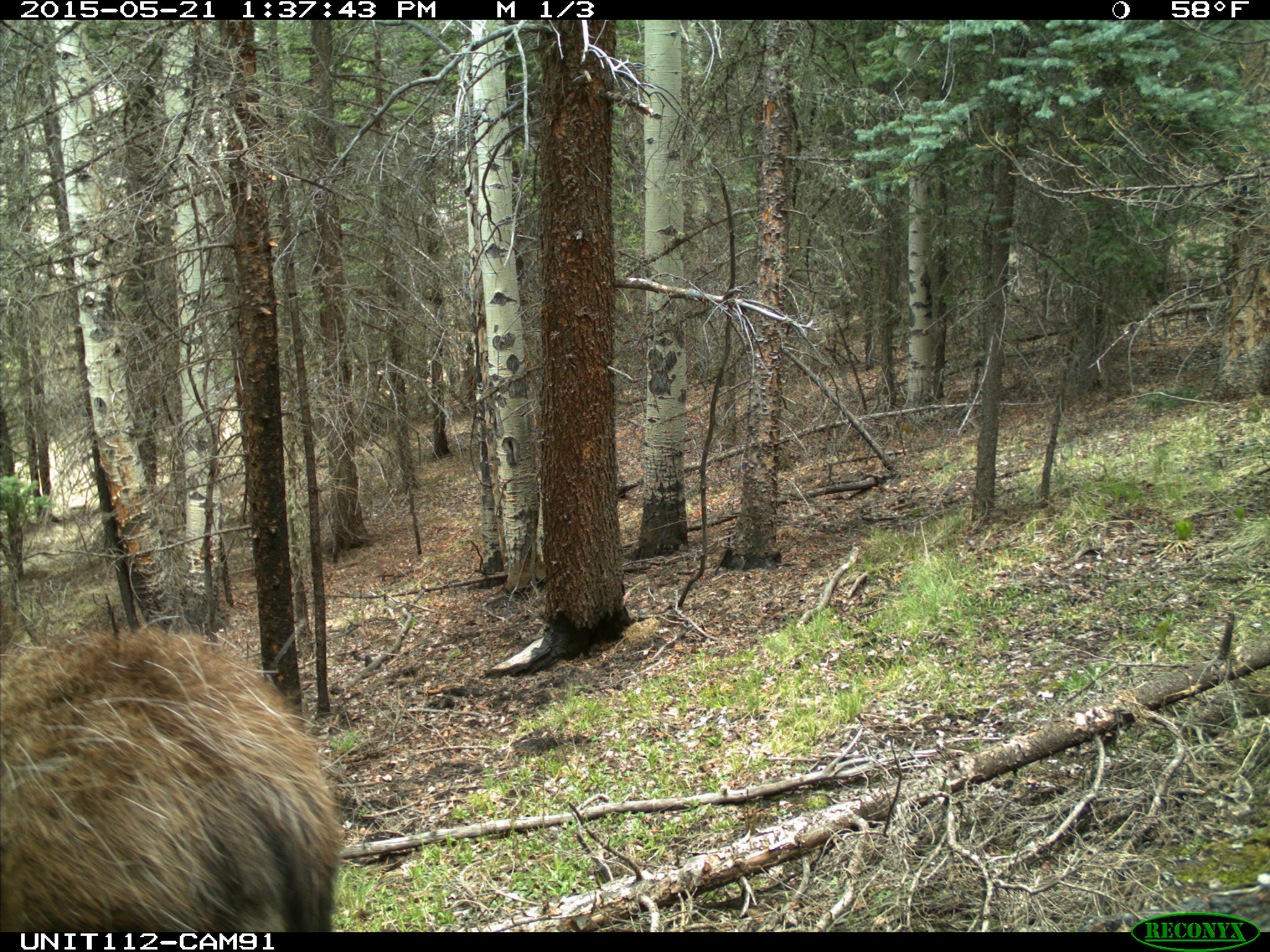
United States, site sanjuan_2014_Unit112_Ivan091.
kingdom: Animalia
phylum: Chordata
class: Mammalia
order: Artiodactyla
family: Cervidae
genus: Alces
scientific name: Alces alces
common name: moose